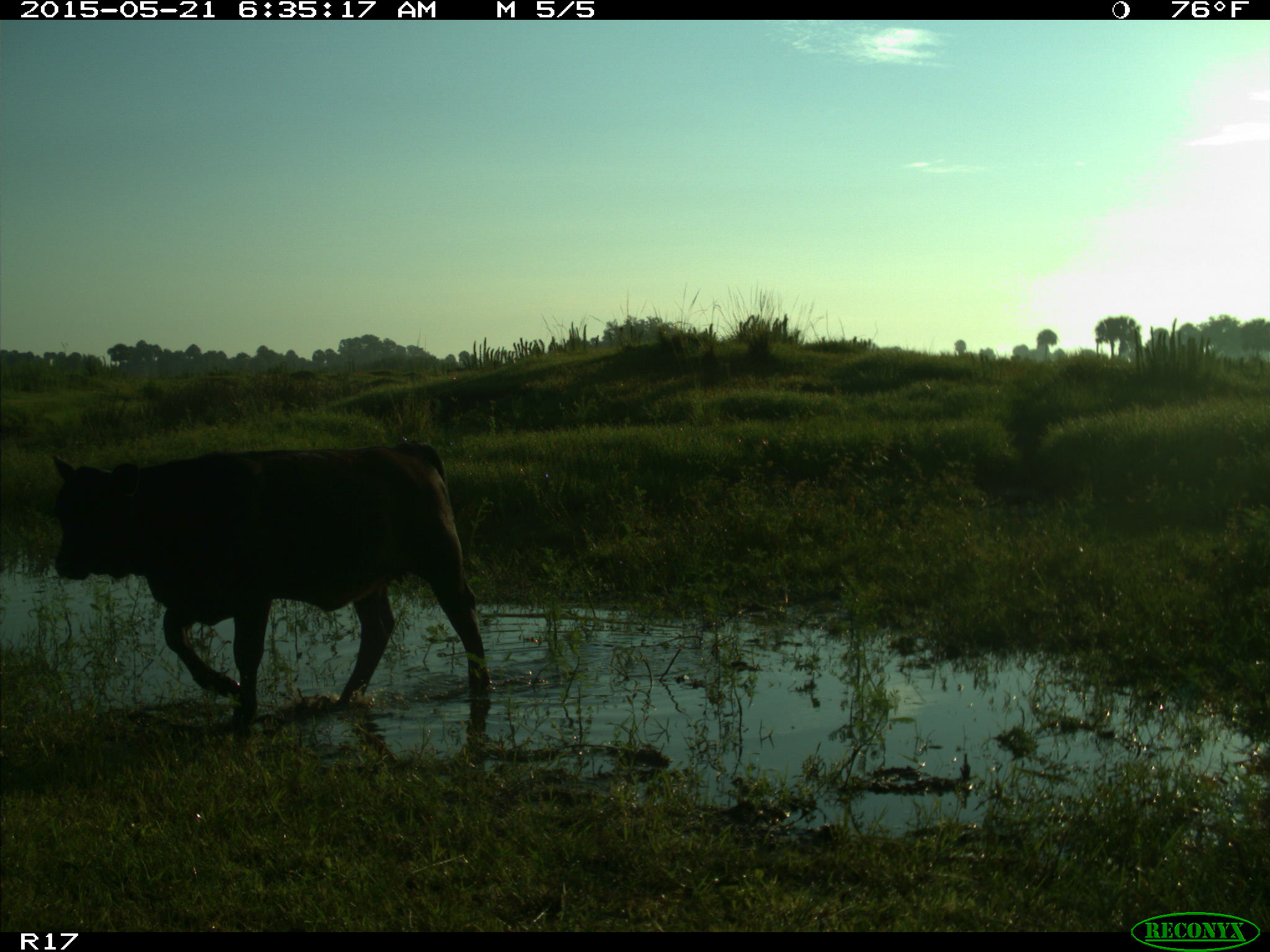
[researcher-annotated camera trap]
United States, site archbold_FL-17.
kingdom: Animalia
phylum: Chordata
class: Mammalia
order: Artiodactyla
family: Bovidae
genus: Bos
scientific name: Bos taurus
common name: domestic cow